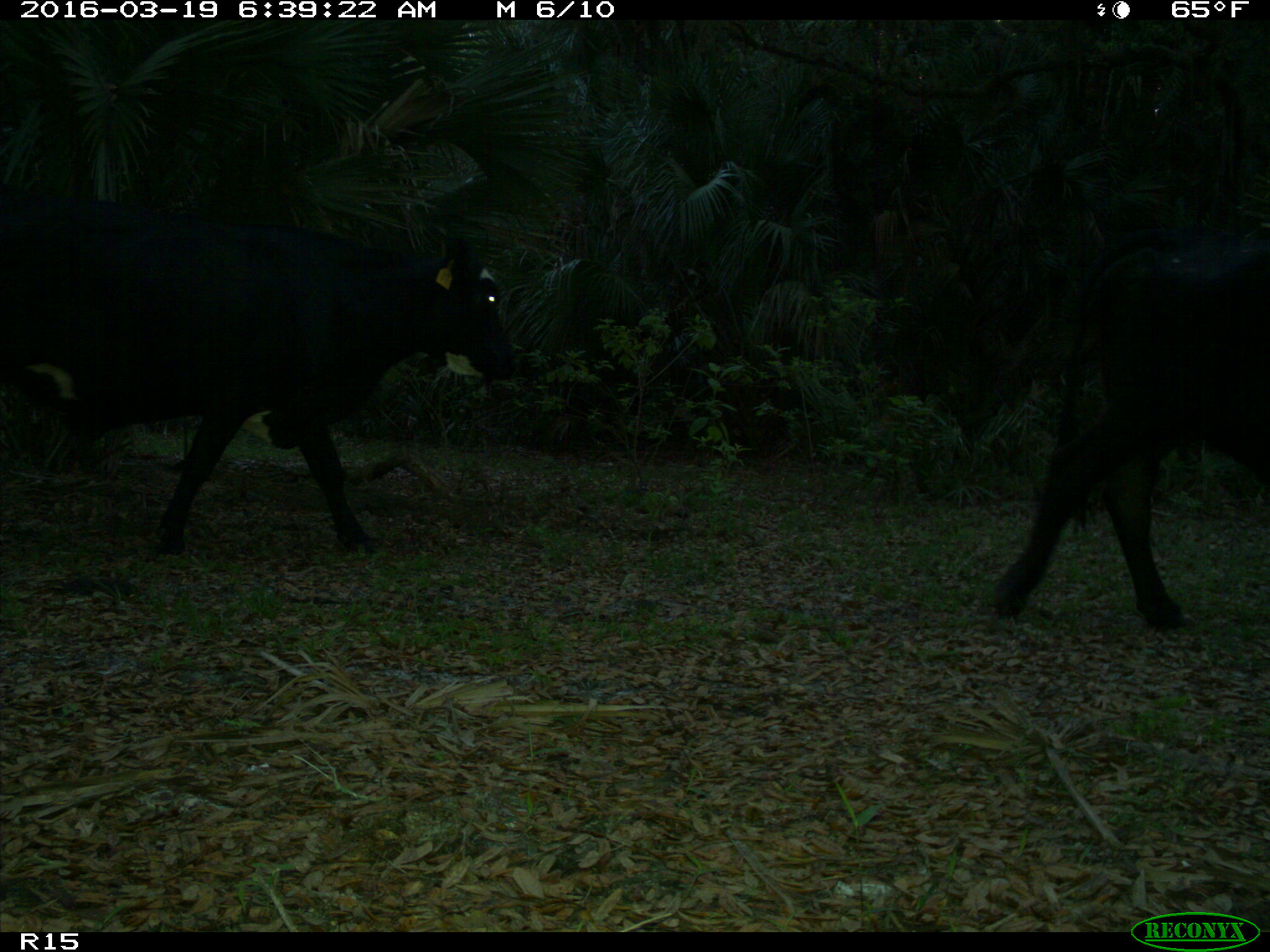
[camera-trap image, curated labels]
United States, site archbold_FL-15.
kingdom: Animalia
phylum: Chordata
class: Mammalia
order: Artiodactyla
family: Bovidae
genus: Bos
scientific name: Bos taurus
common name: domestic cow